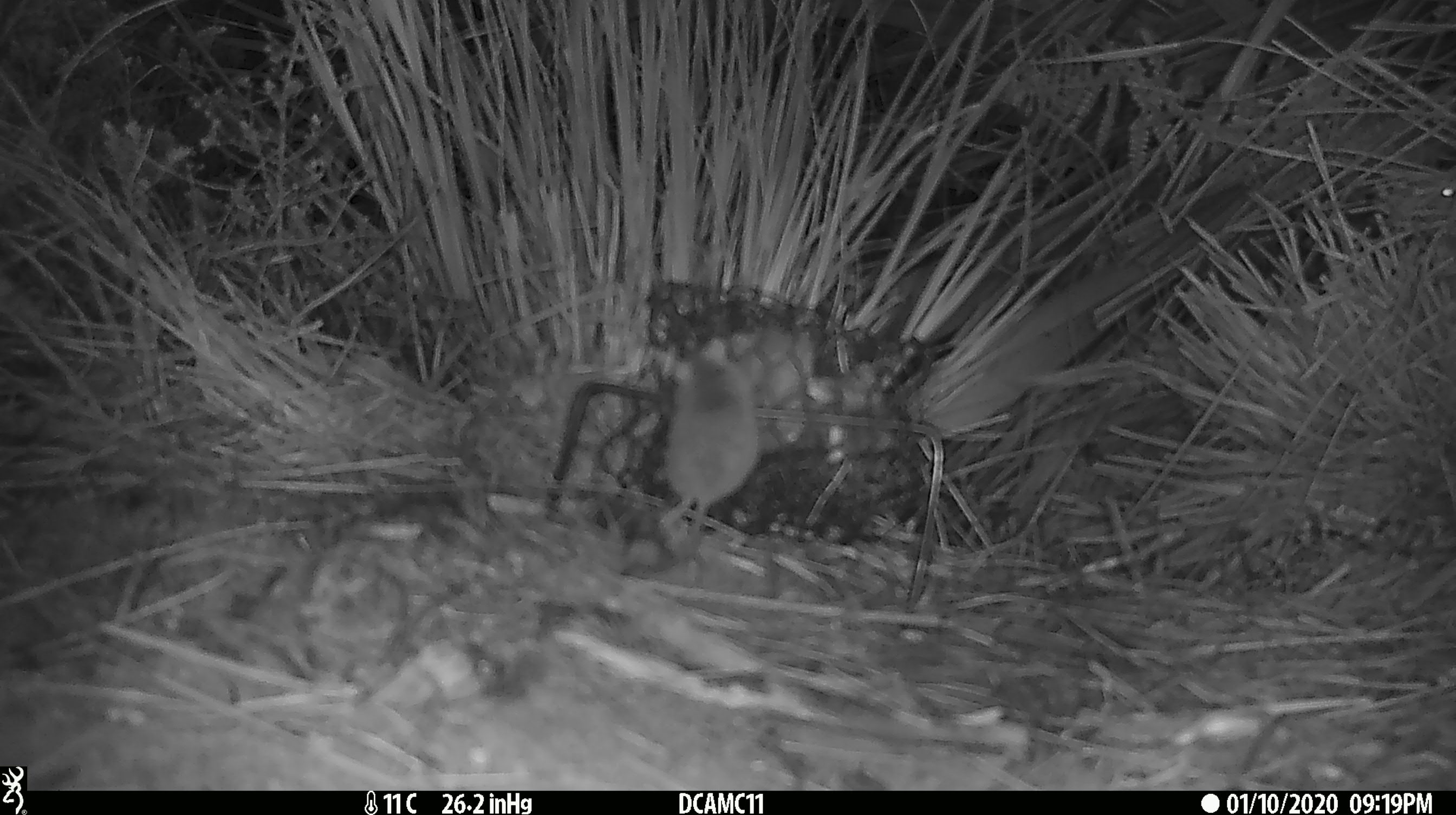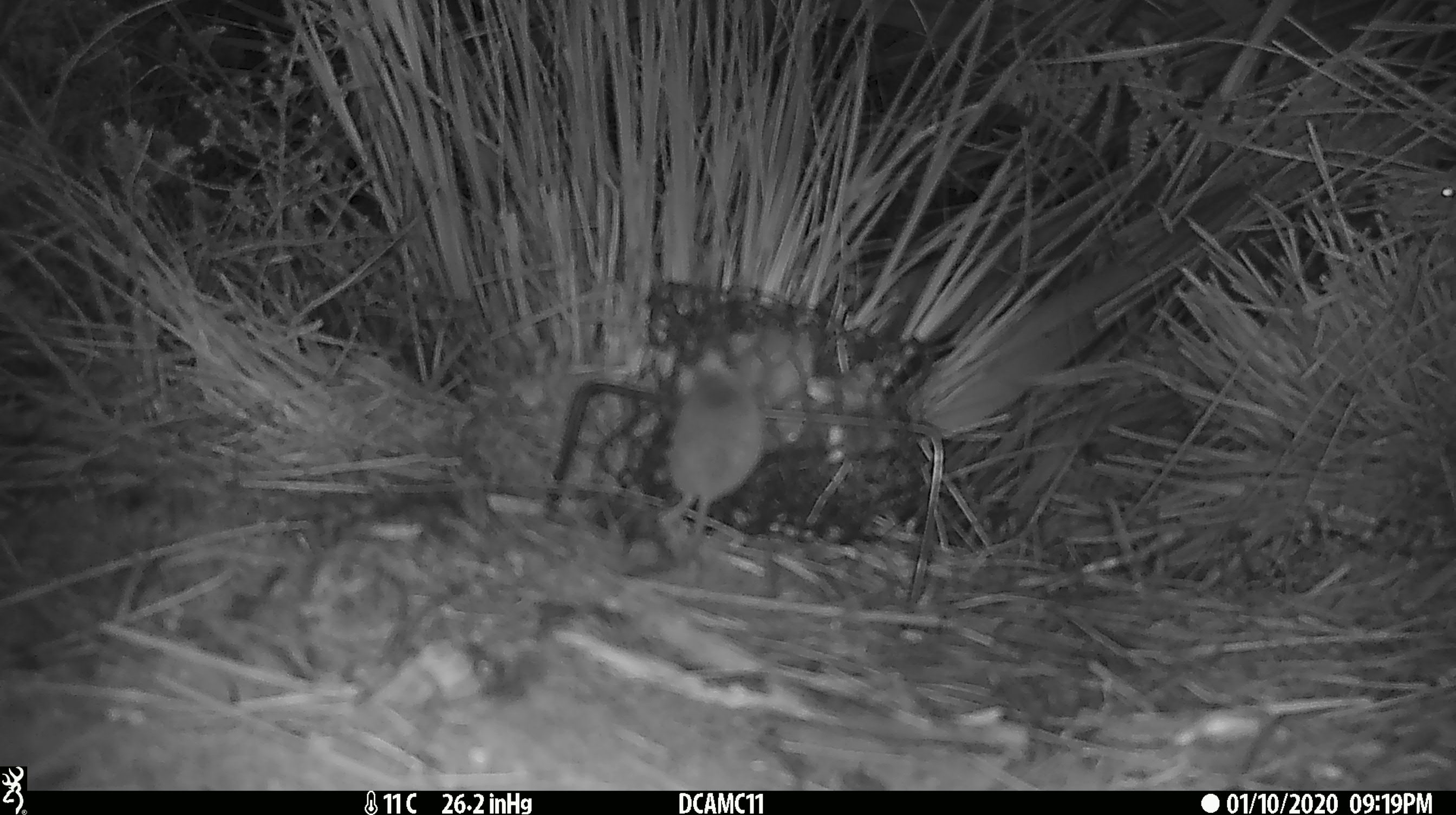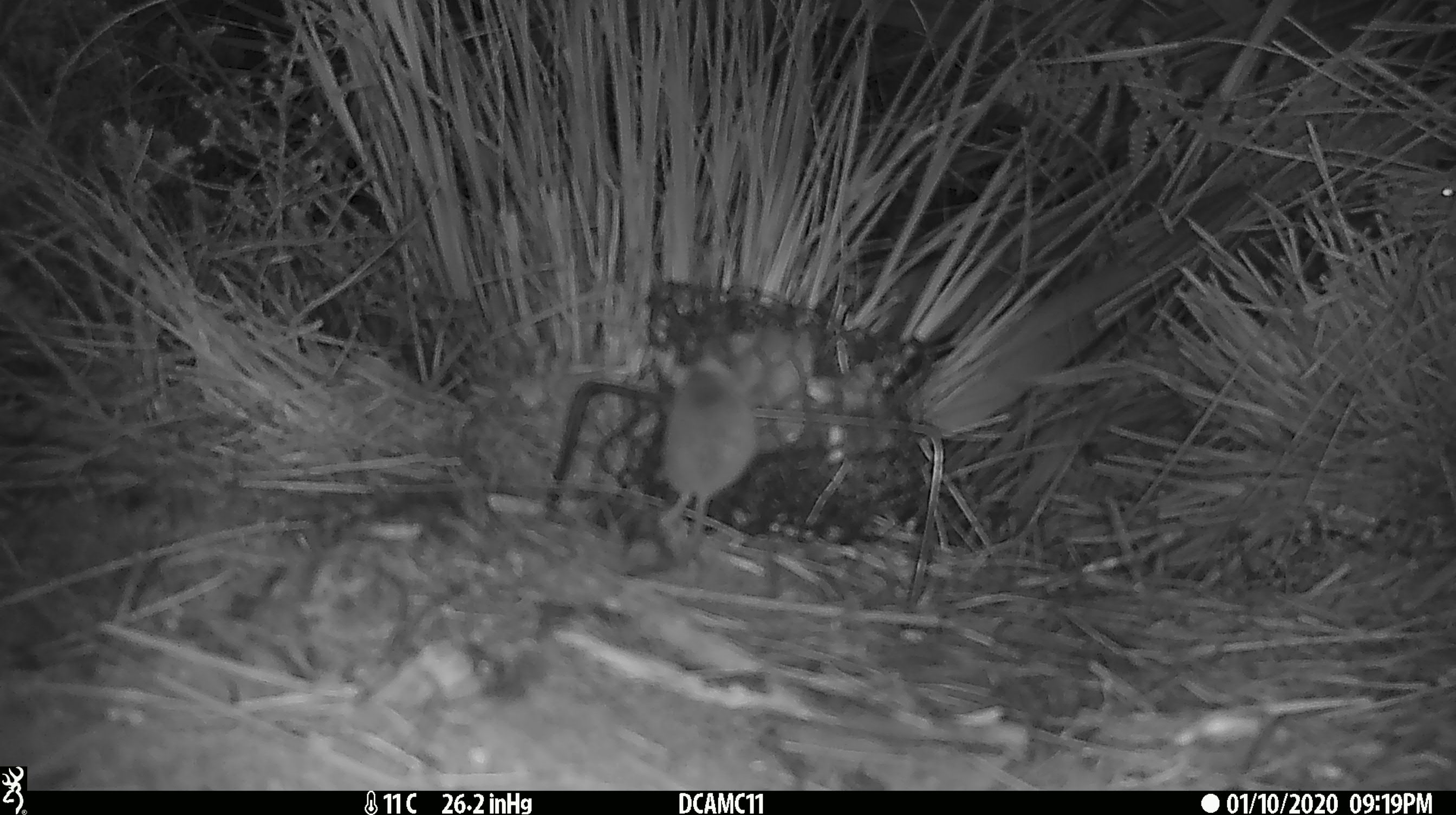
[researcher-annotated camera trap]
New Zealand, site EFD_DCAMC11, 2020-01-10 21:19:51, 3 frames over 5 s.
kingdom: Animalia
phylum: Chordata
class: Mammalia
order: Rodentia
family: Muridae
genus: Mus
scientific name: Mus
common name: mouse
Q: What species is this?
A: Mouse (Mus).